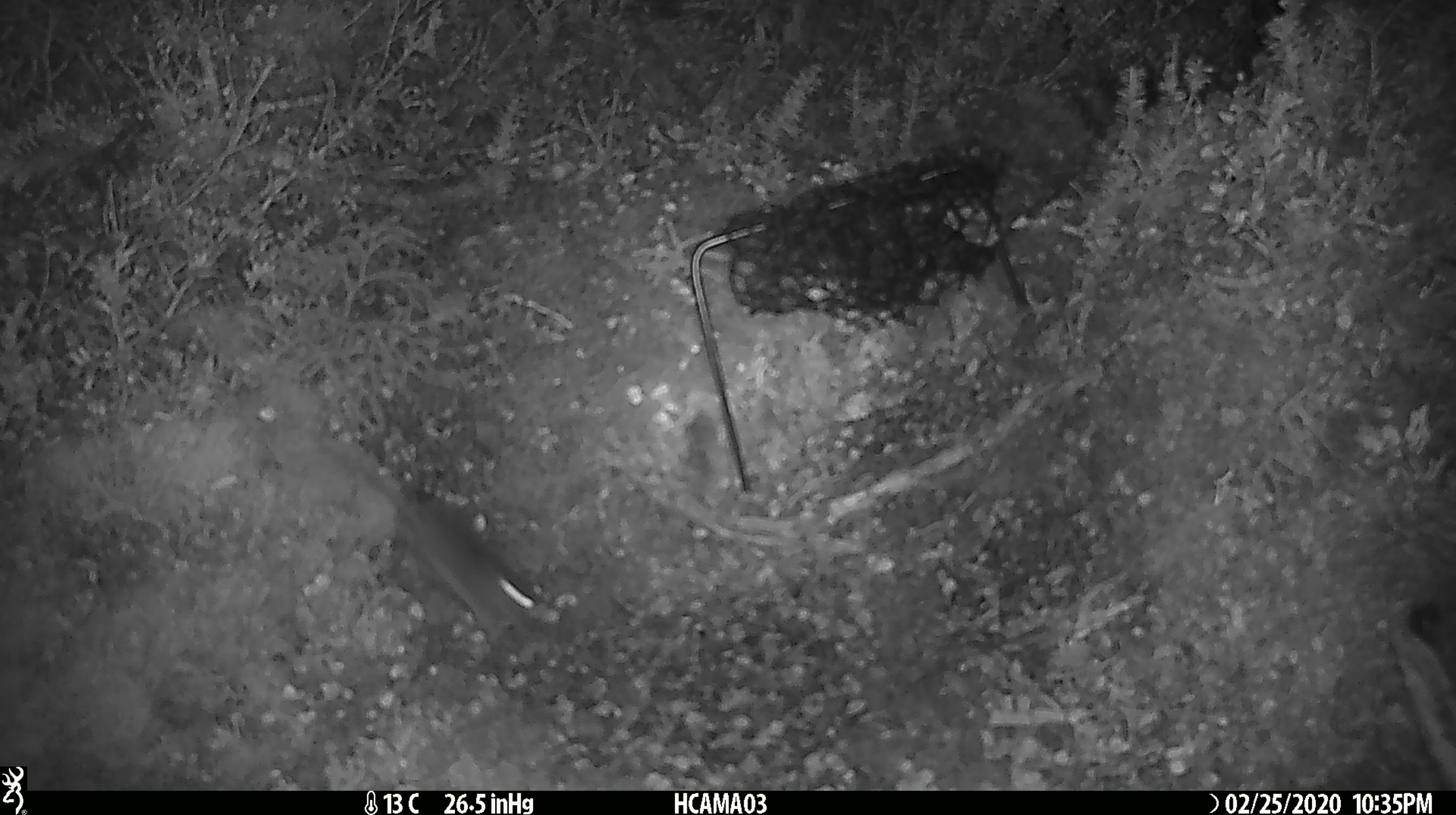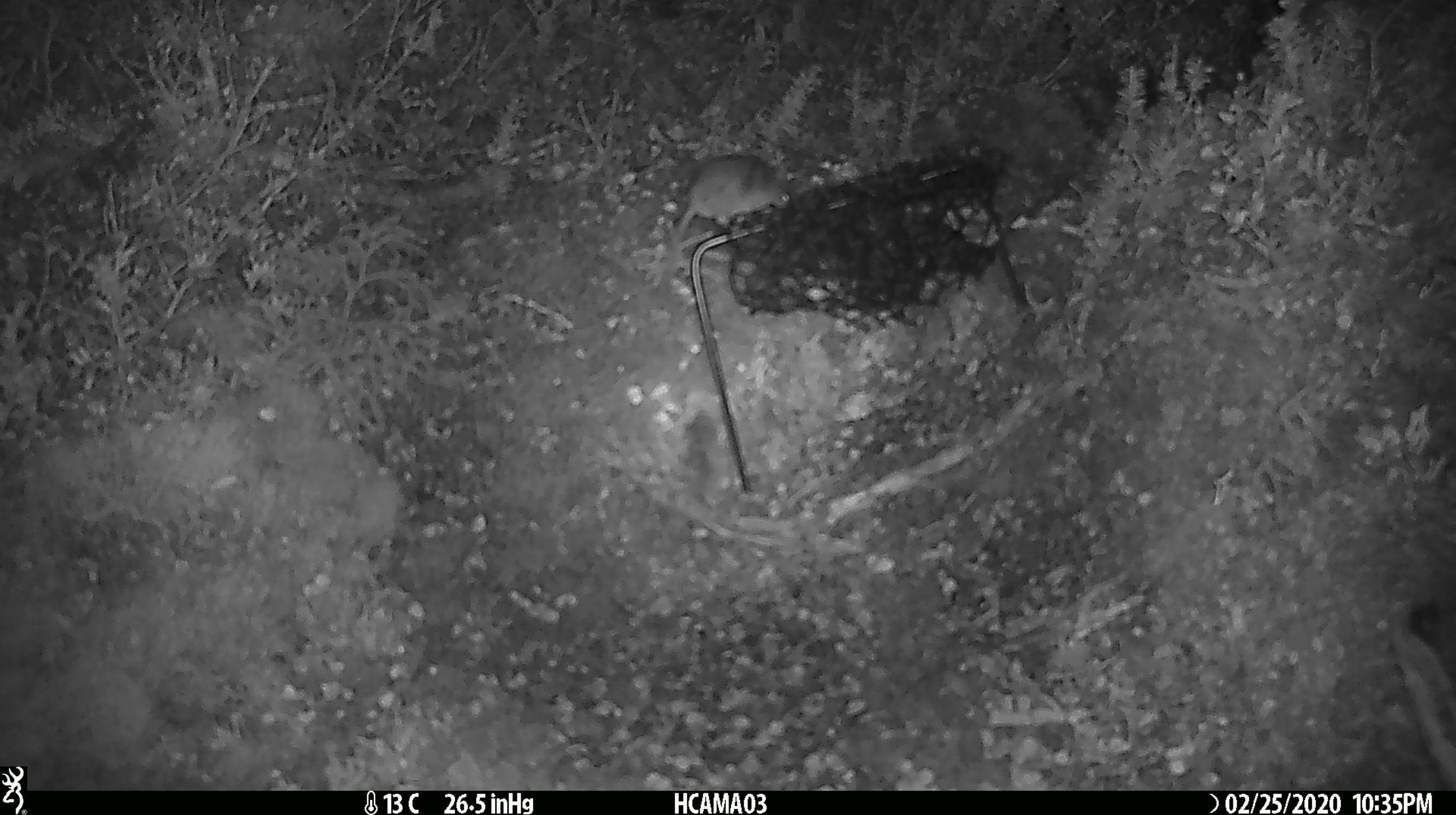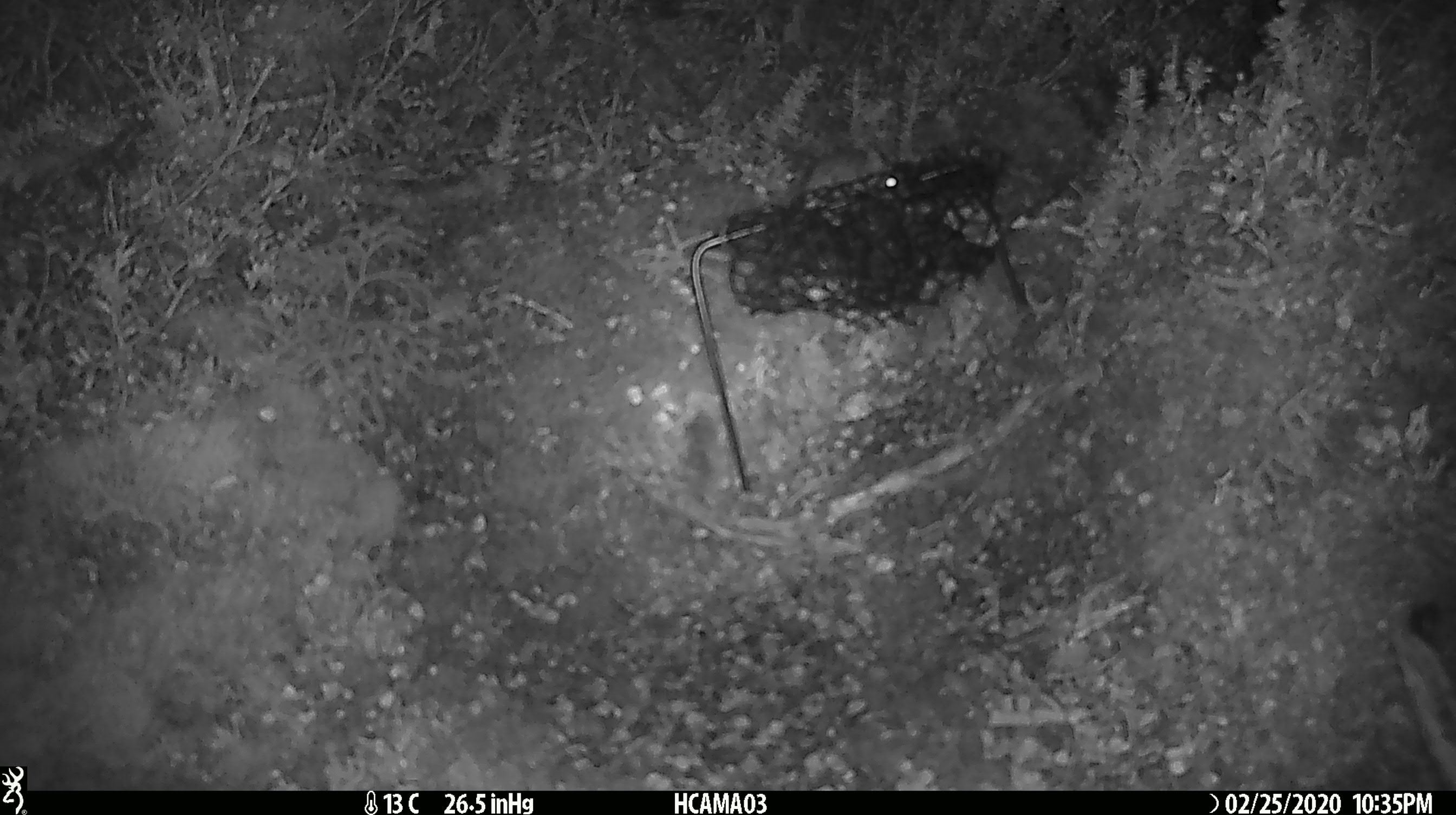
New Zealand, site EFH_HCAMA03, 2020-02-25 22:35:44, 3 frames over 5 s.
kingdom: Animalia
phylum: Chordata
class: Mammalia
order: Rodentia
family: Muridae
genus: Mus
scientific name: Mus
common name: mouse